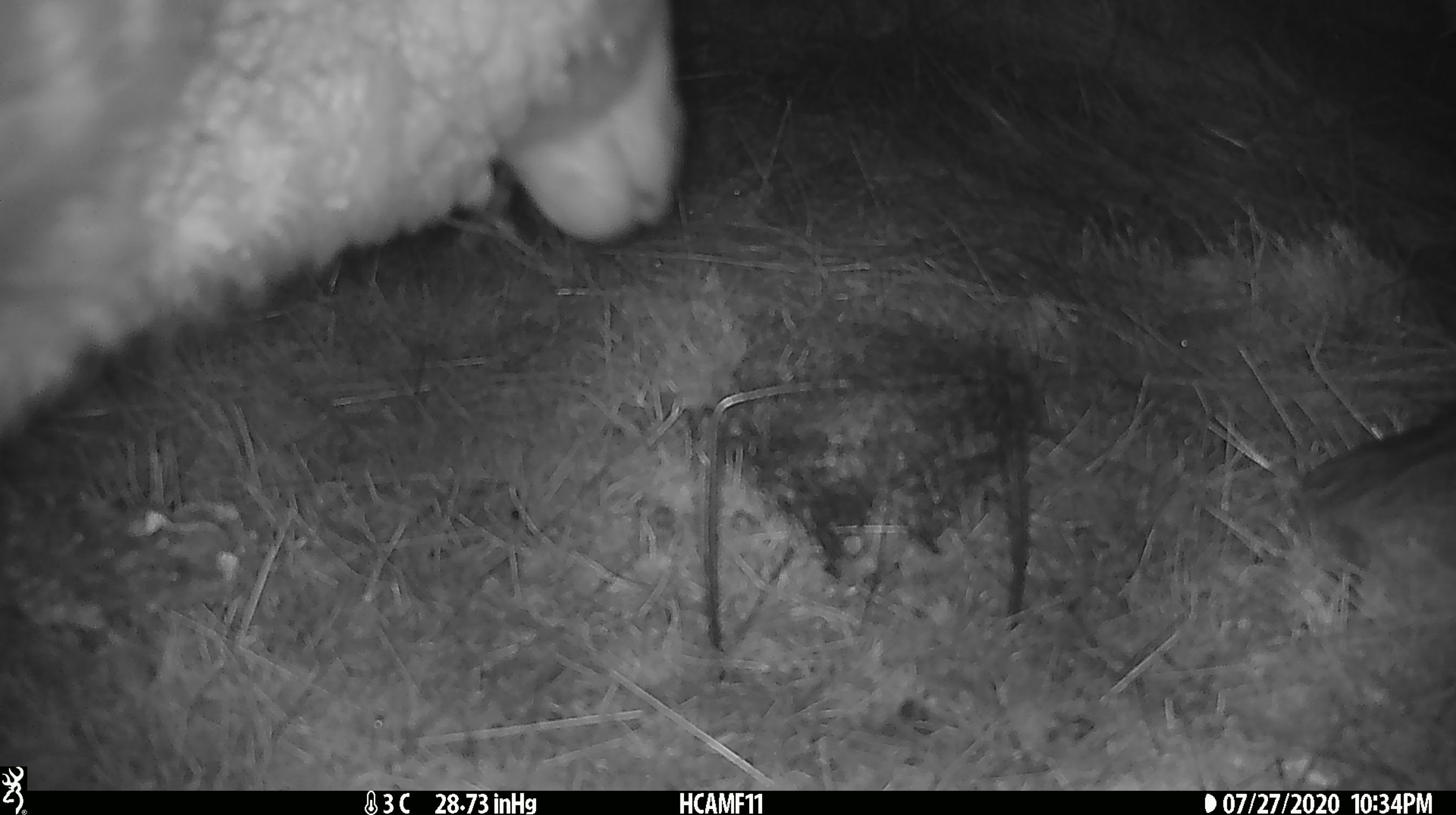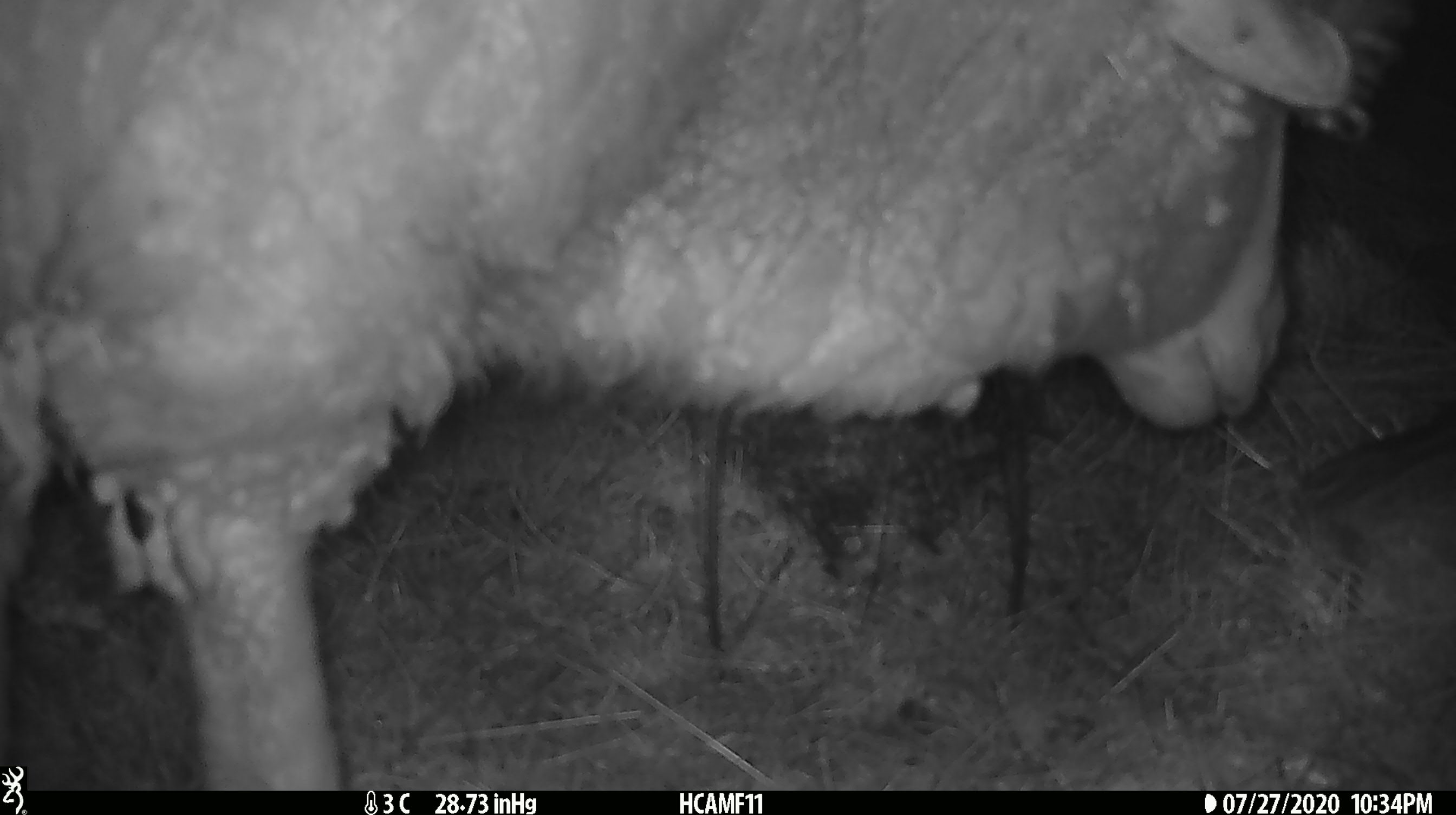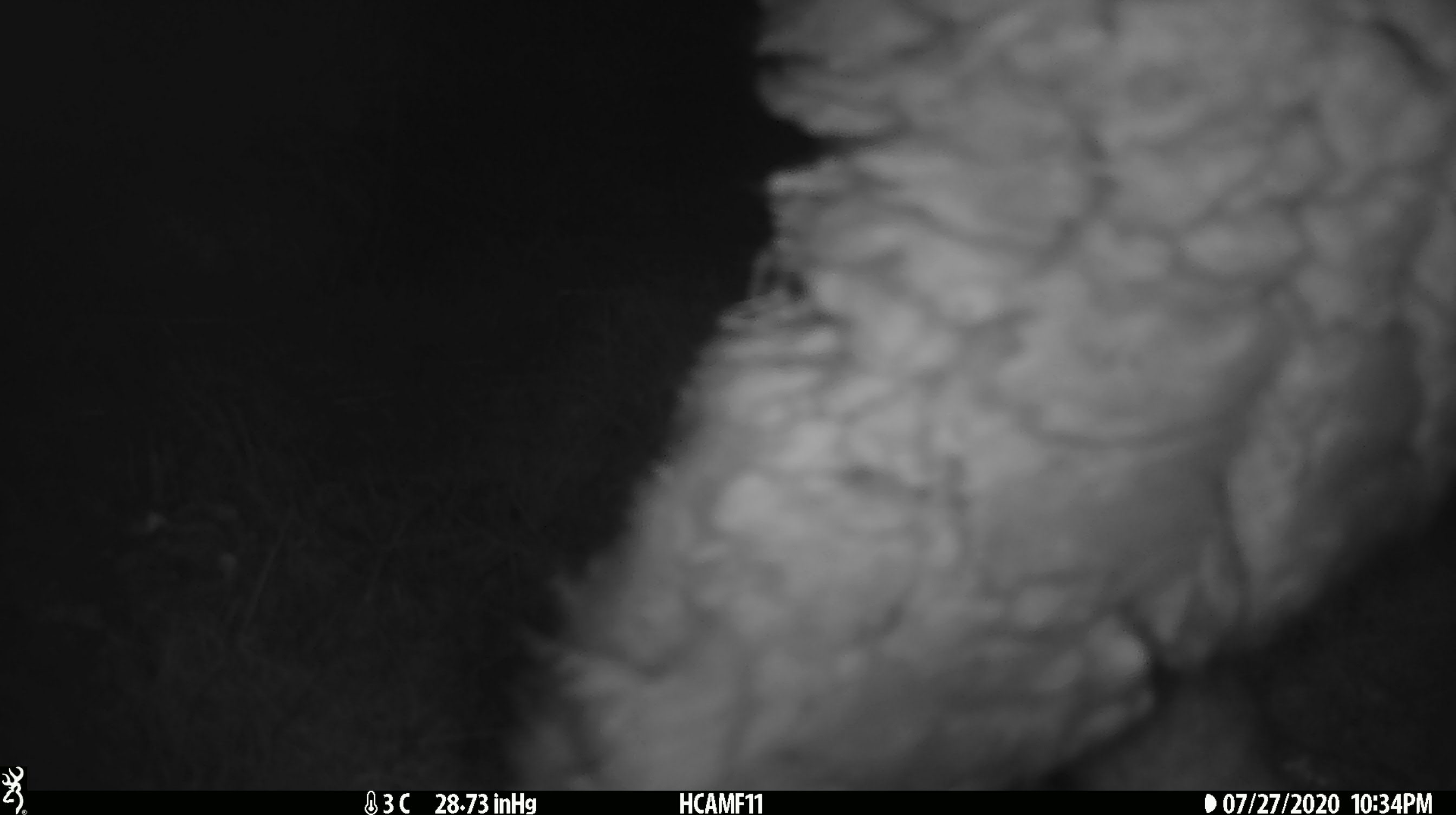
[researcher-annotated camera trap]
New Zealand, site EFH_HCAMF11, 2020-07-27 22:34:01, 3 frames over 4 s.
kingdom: Animalia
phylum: Chordata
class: Mammalia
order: Artiodactyla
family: Bovidae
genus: Ovis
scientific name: Ovis aries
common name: domestic sheep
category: sheep